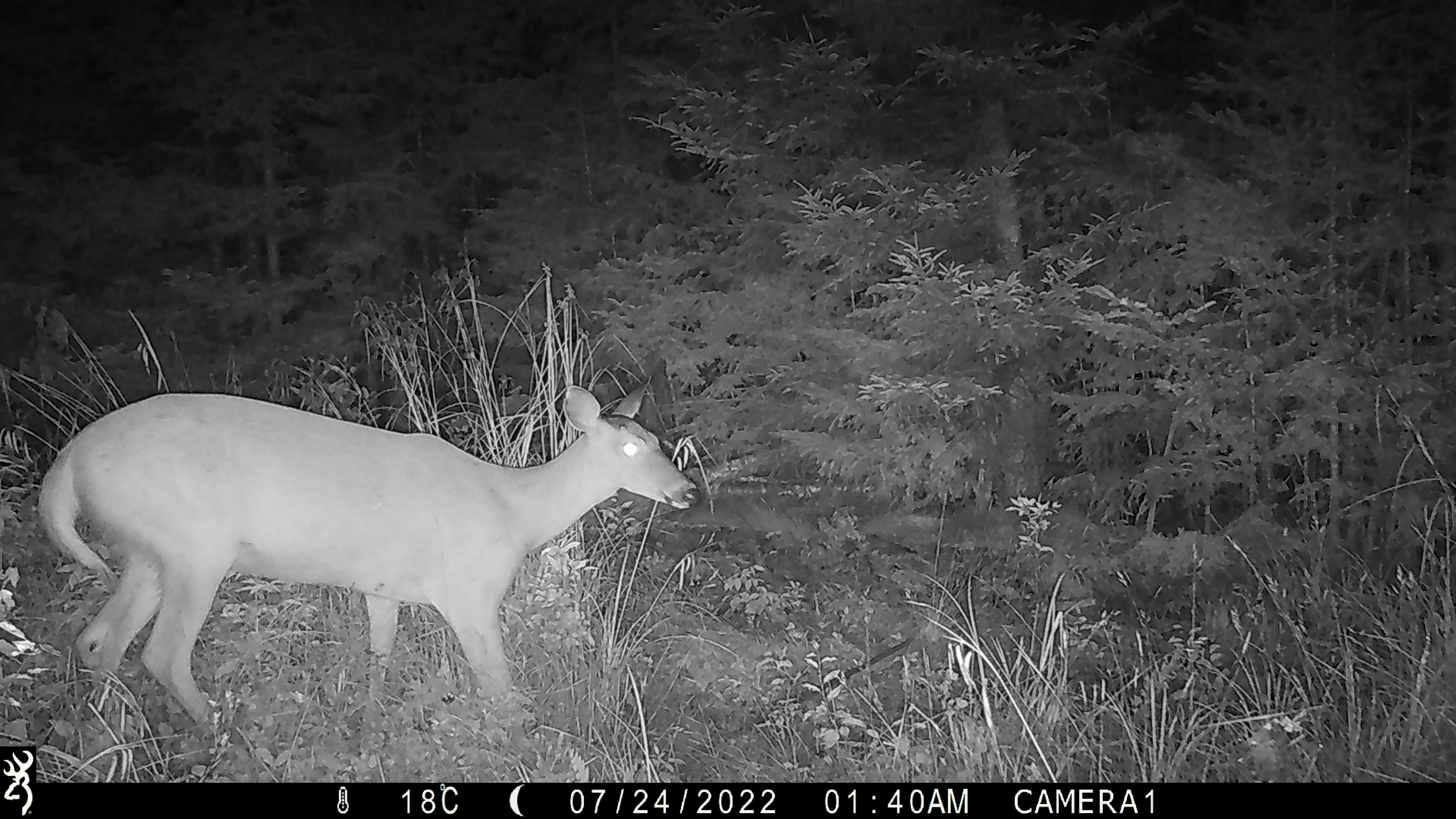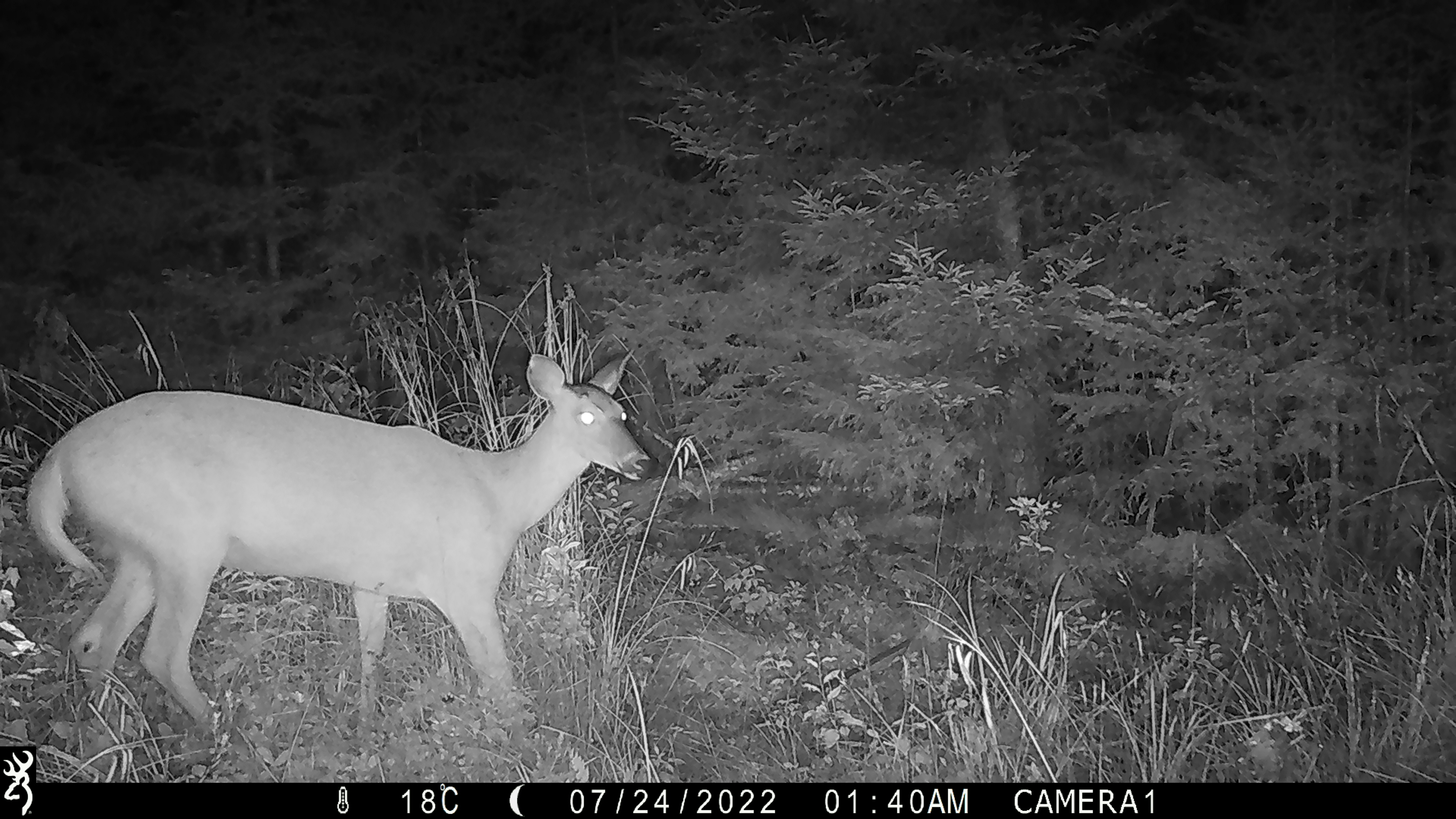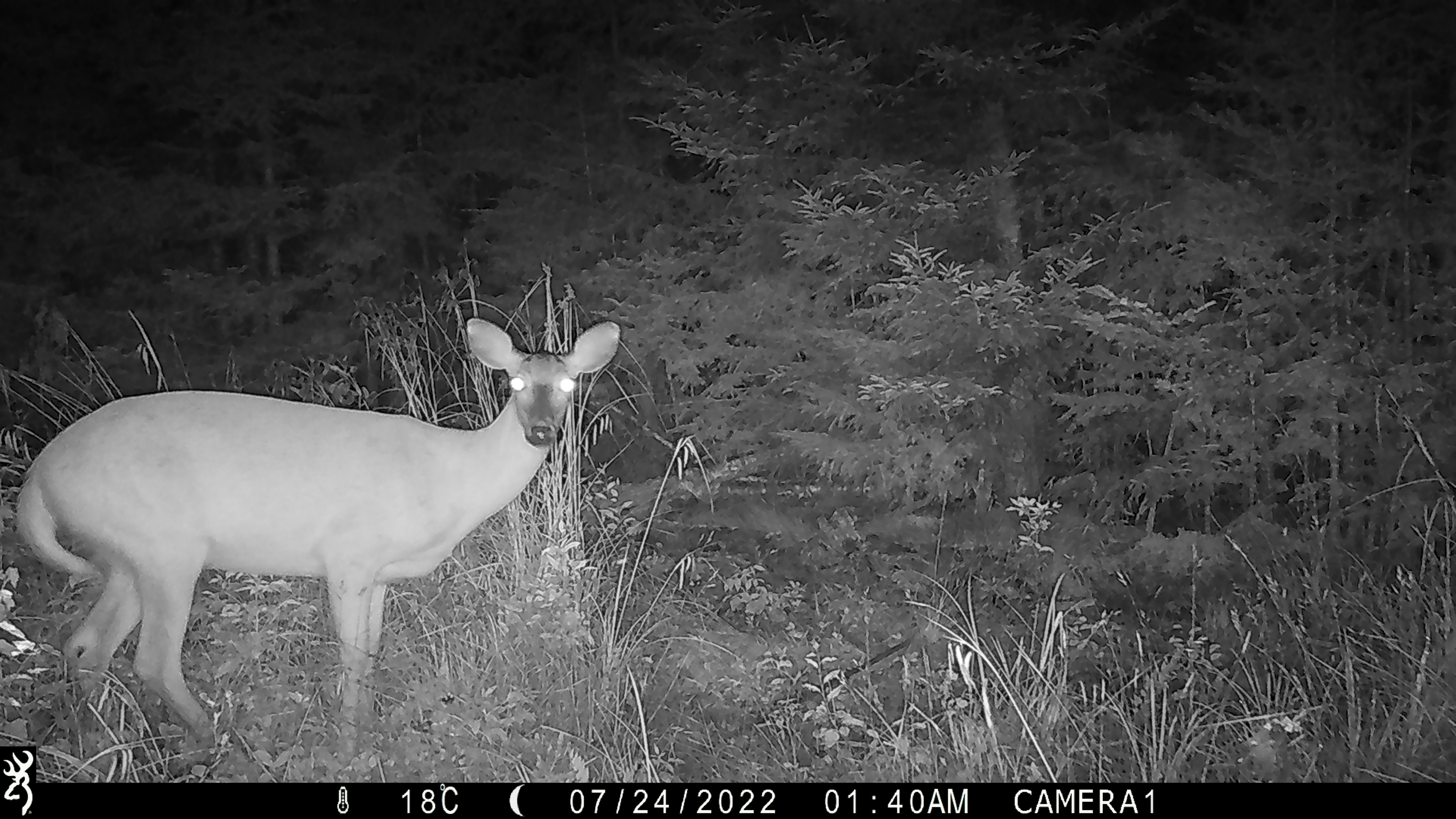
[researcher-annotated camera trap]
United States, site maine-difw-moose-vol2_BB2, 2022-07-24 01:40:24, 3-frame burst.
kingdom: Animalia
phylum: Chordata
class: Mammalia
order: Artiodactyla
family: Cervidae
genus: Odocoileus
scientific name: Odocoileus virginianus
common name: white-tailed deer